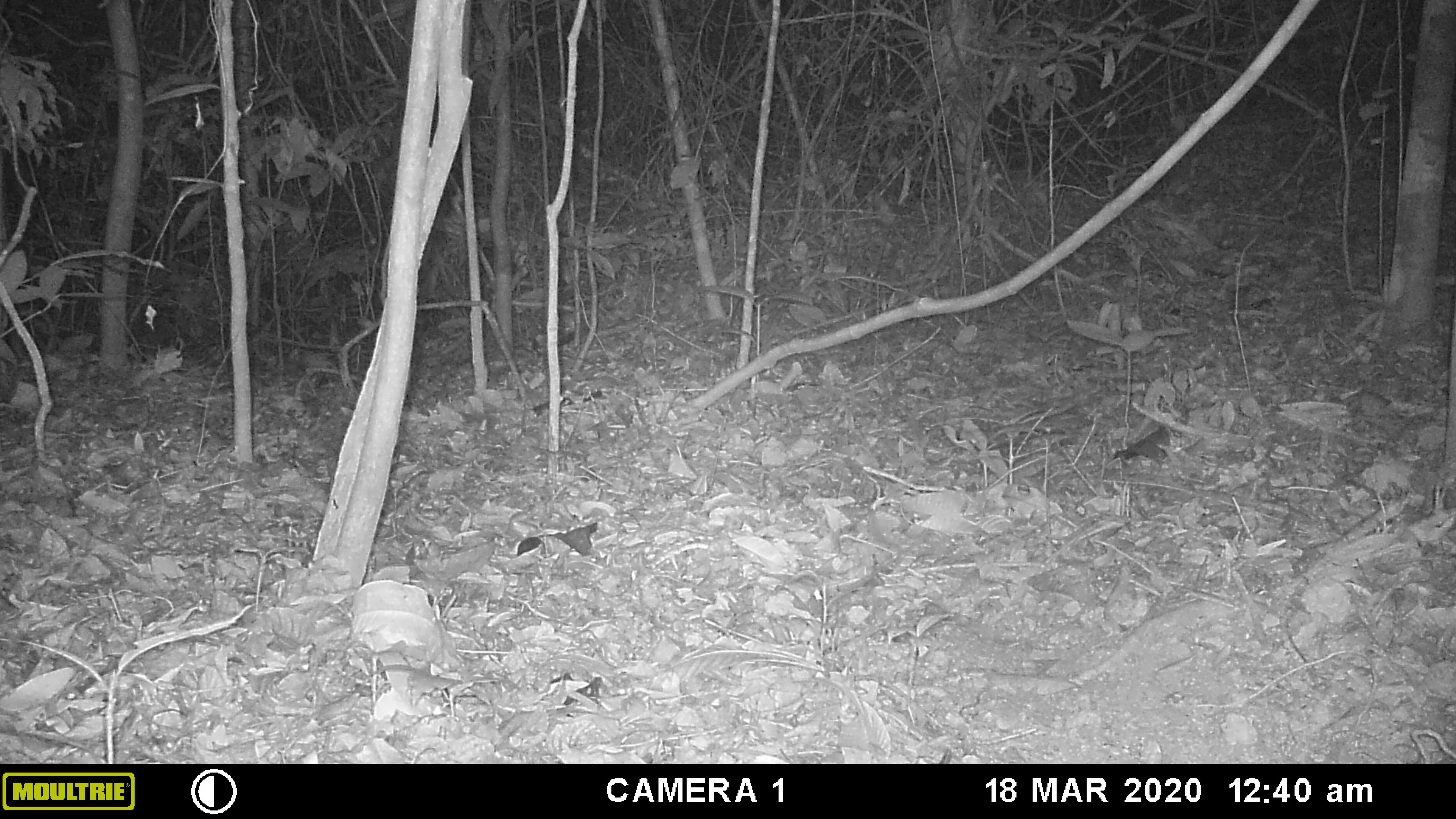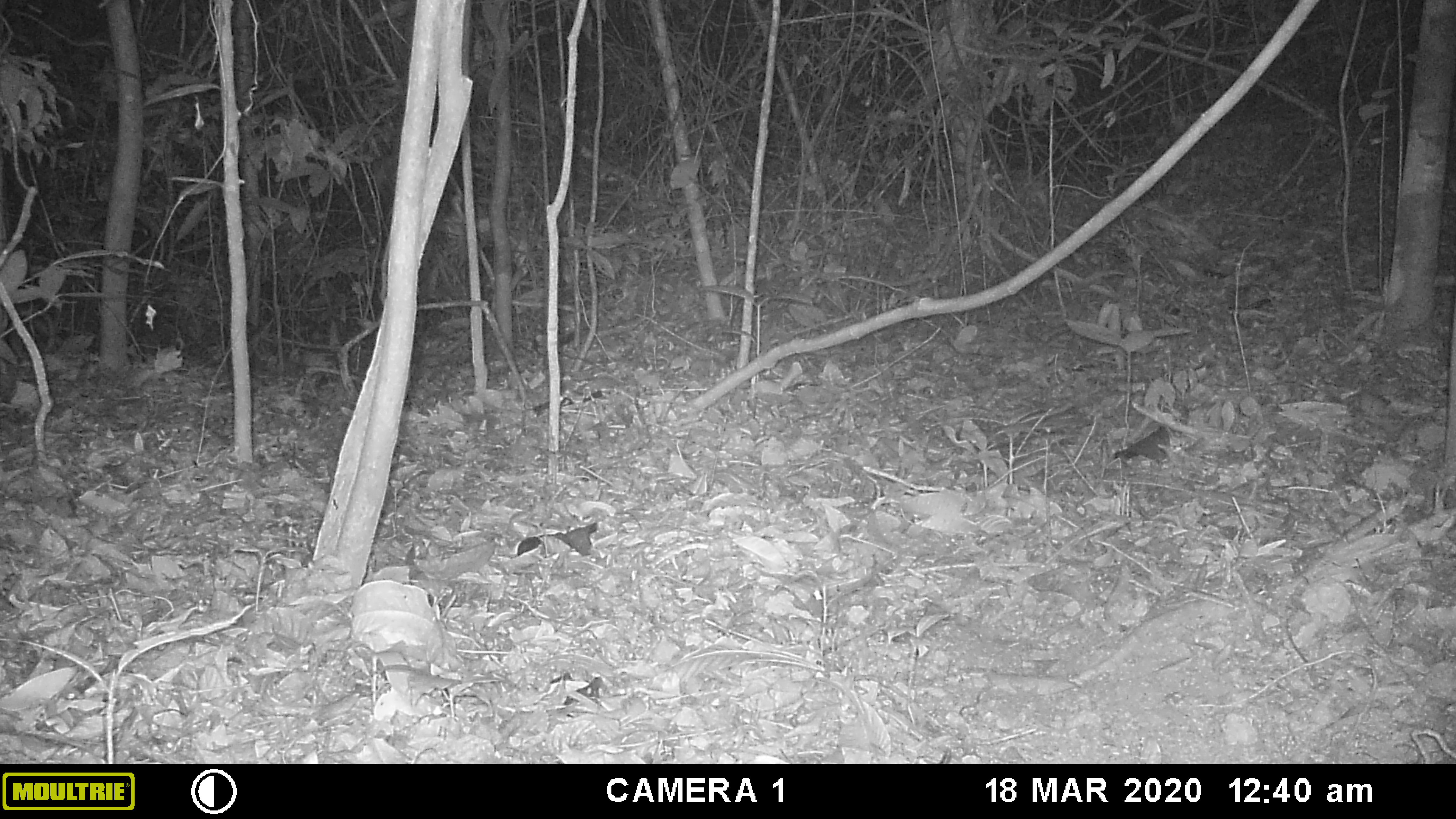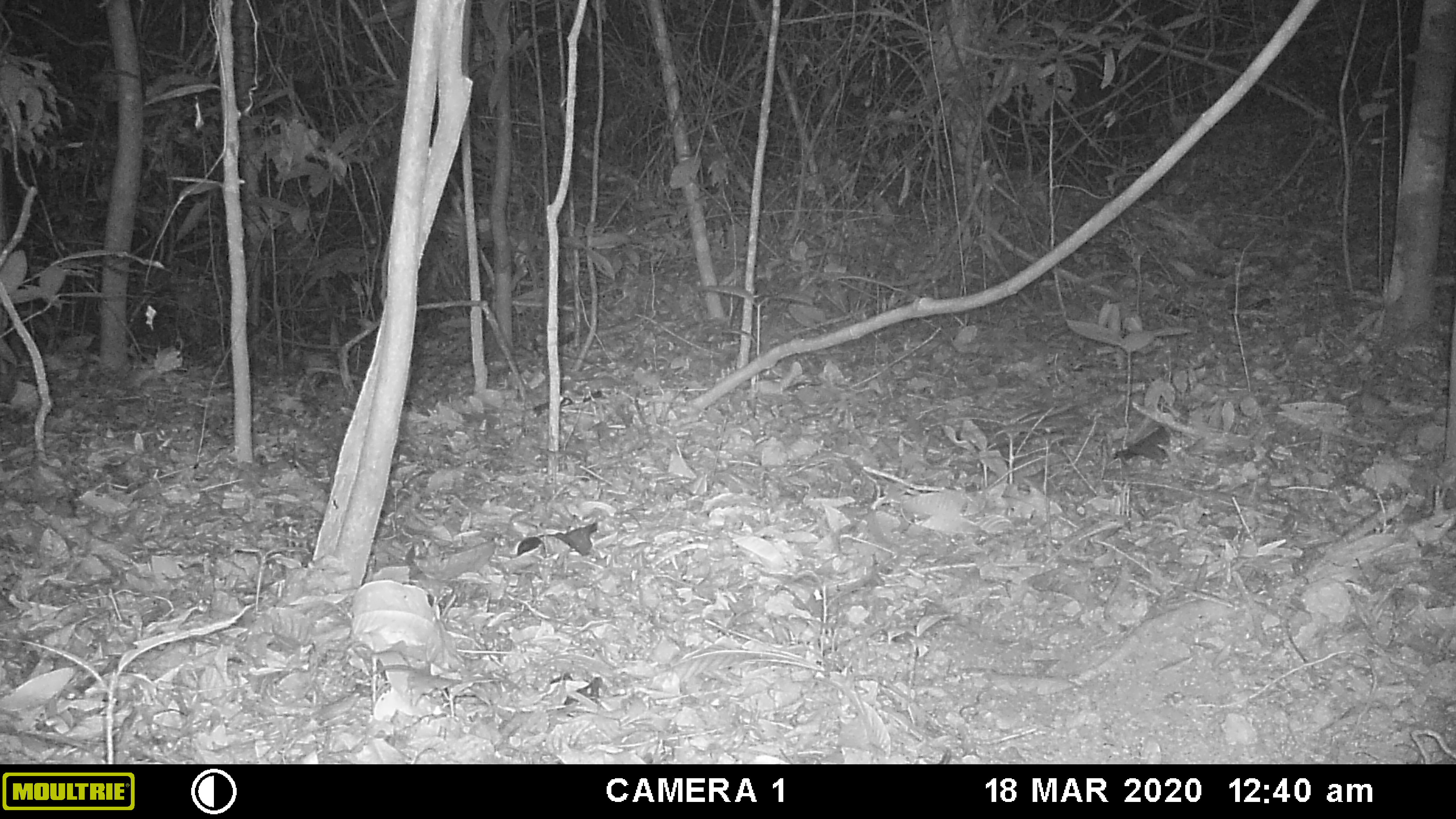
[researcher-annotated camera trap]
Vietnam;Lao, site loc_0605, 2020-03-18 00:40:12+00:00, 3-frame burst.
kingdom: Animalia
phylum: Chordata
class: Mammalia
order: Rodentia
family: Muridae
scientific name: Muridae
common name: old-world mice and rats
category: unidentified murid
Unidentified murid (old-world mice and rats) (Muridae). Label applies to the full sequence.